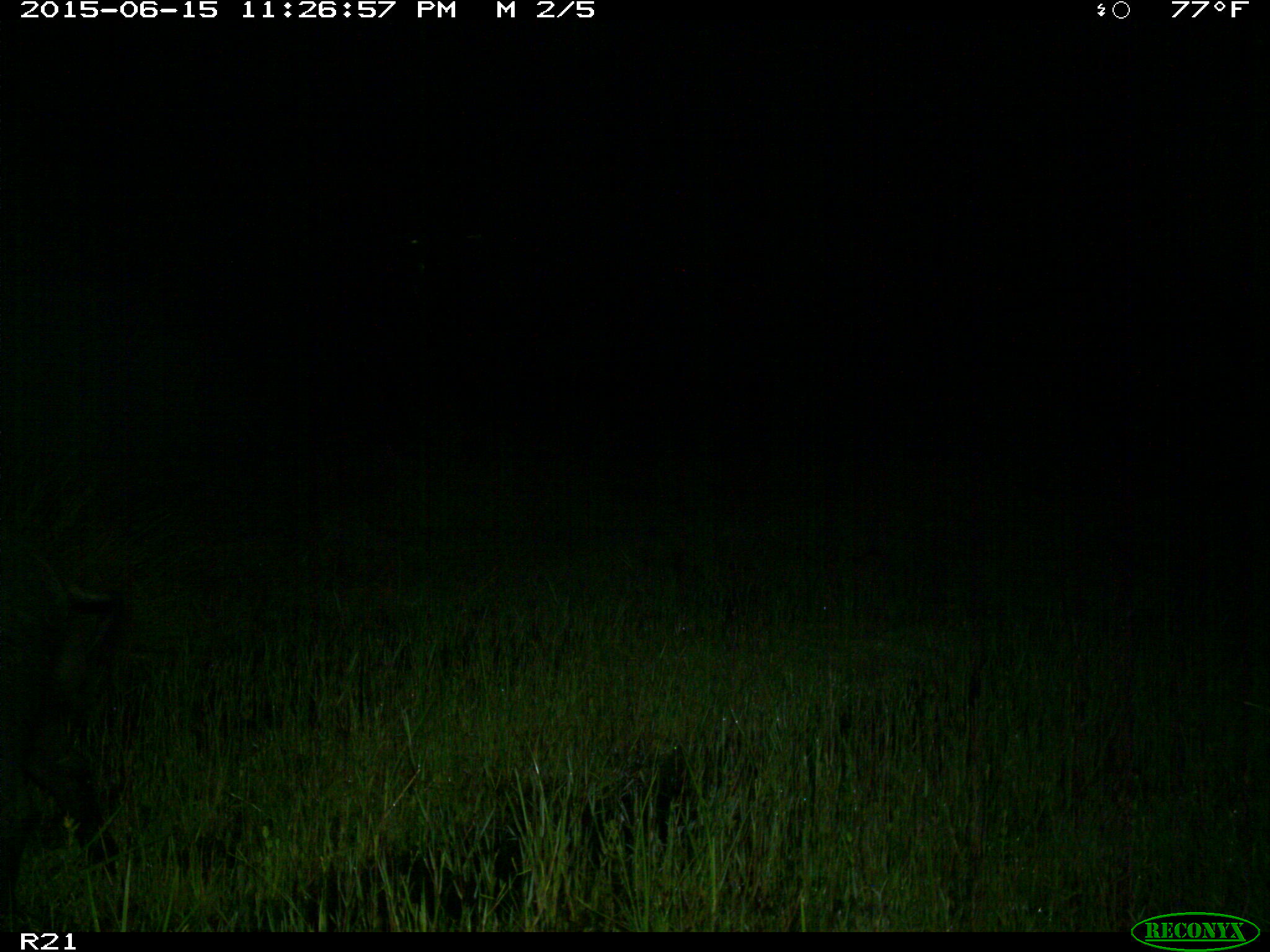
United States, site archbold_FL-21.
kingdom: Animalia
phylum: Chordata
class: Mammalia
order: Artiodactyla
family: Suidae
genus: Sus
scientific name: Sus scrofa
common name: wild boar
Sus scrofa (wild boar).